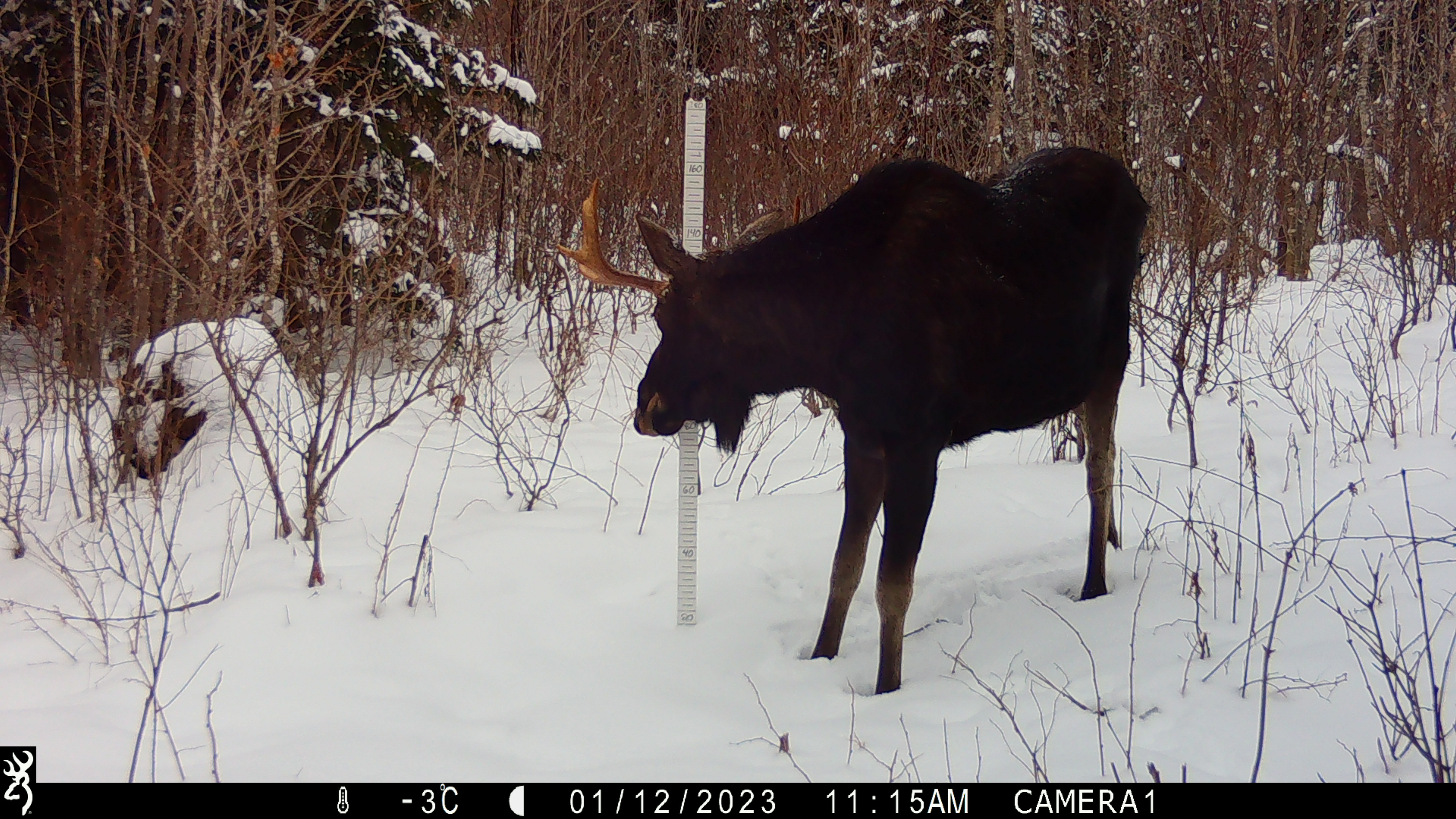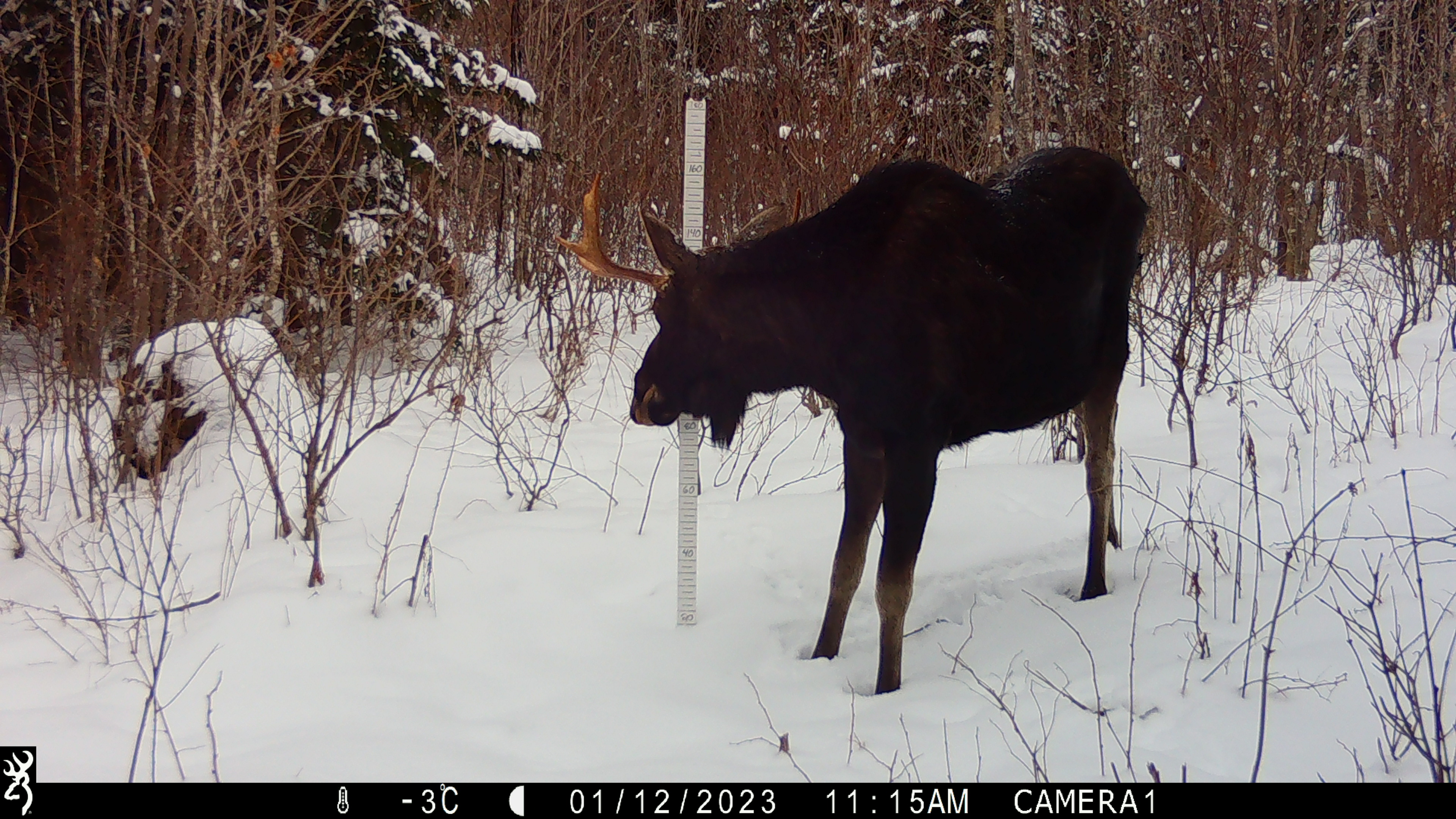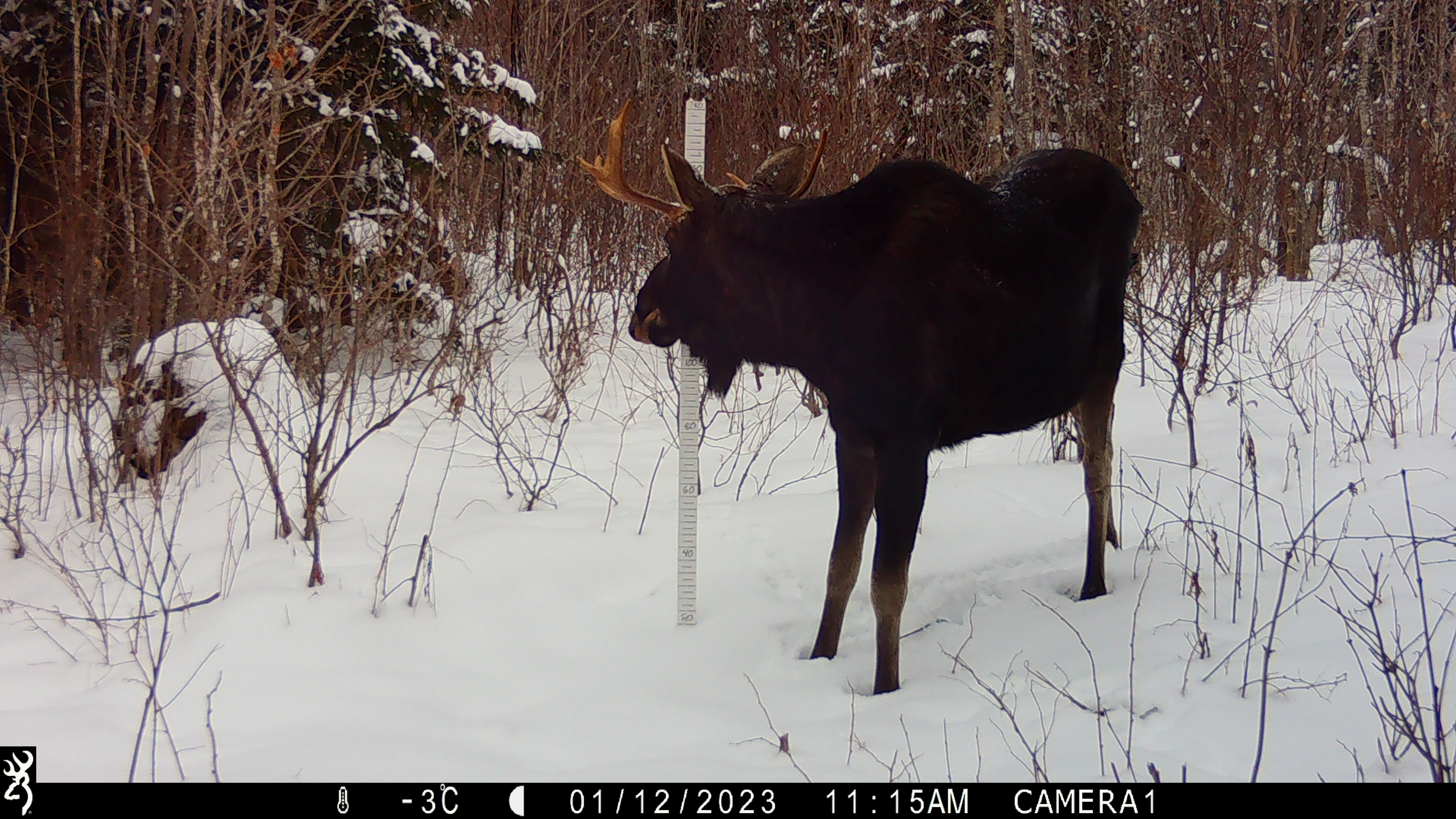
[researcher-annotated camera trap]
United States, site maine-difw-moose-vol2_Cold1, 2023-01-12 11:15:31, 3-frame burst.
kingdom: Animalia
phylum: Chordata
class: Mammalia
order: Artiodactyla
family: Cervidae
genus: Alces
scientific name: Alces alces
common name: moose